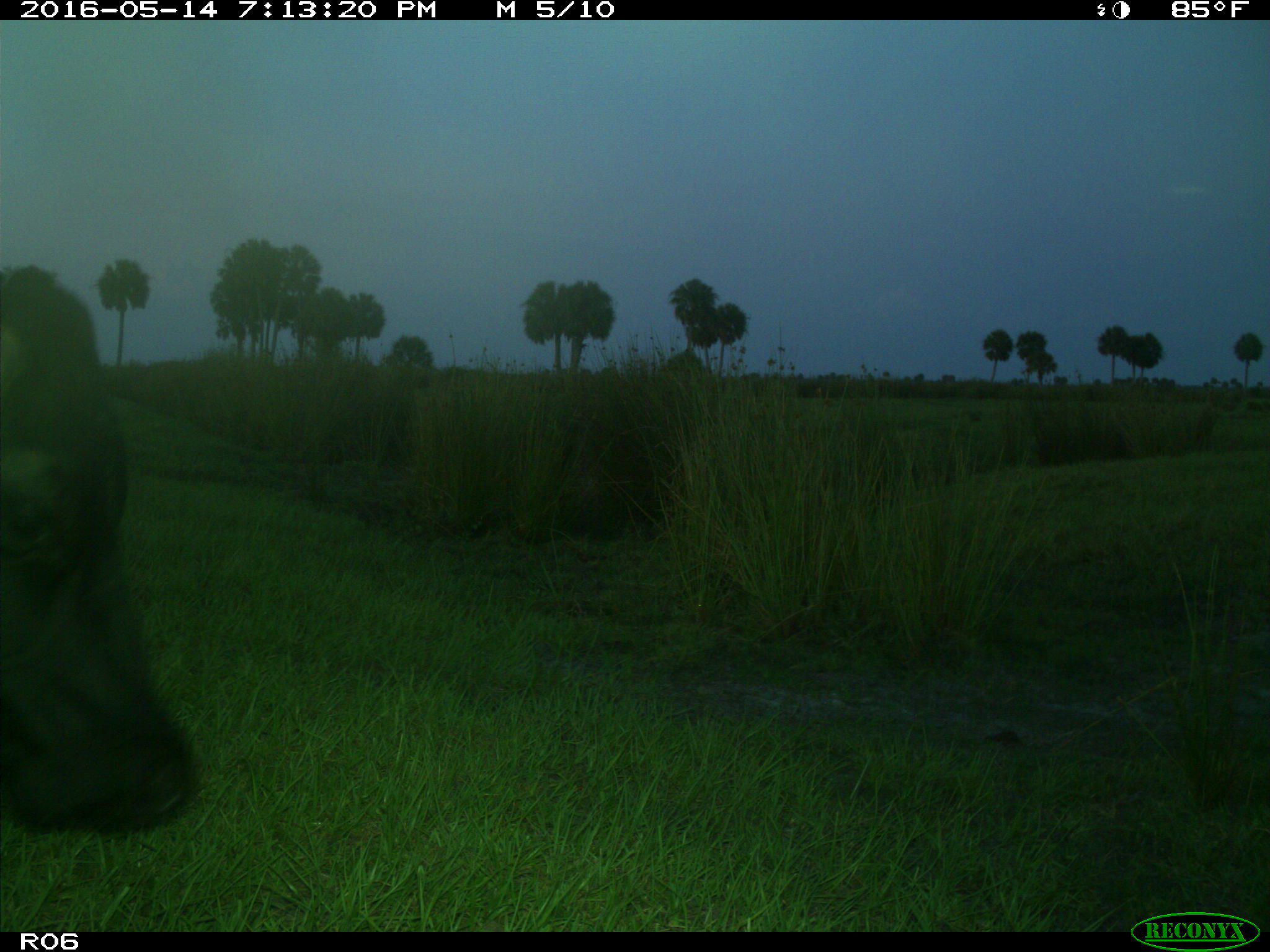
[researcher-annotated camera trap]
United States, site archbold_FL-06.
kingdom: Animalia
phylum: Chordata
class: Mammalia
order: Artiodactyla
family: Bovidae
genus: Bos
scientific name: Bos taurus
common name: domestic cow